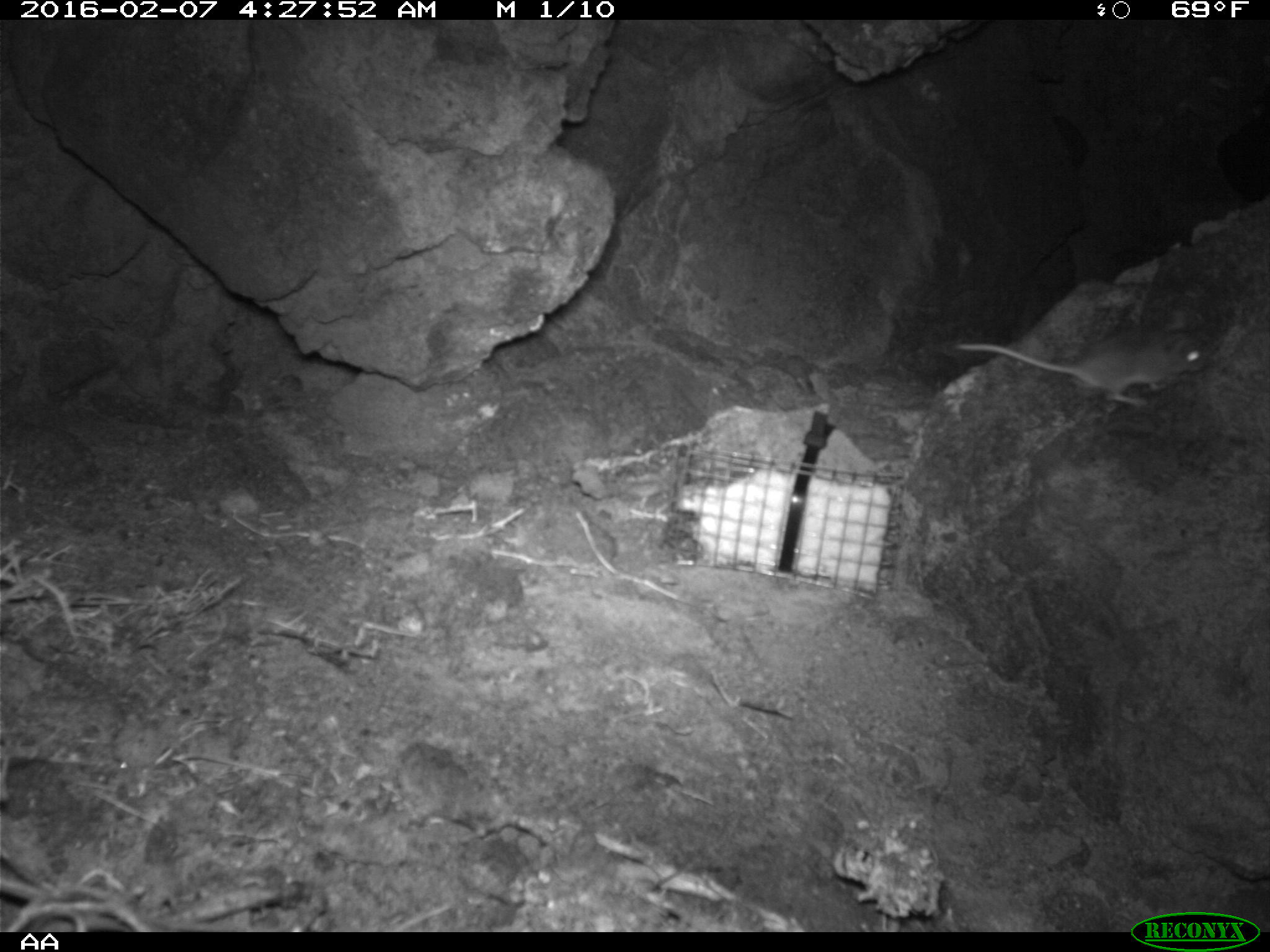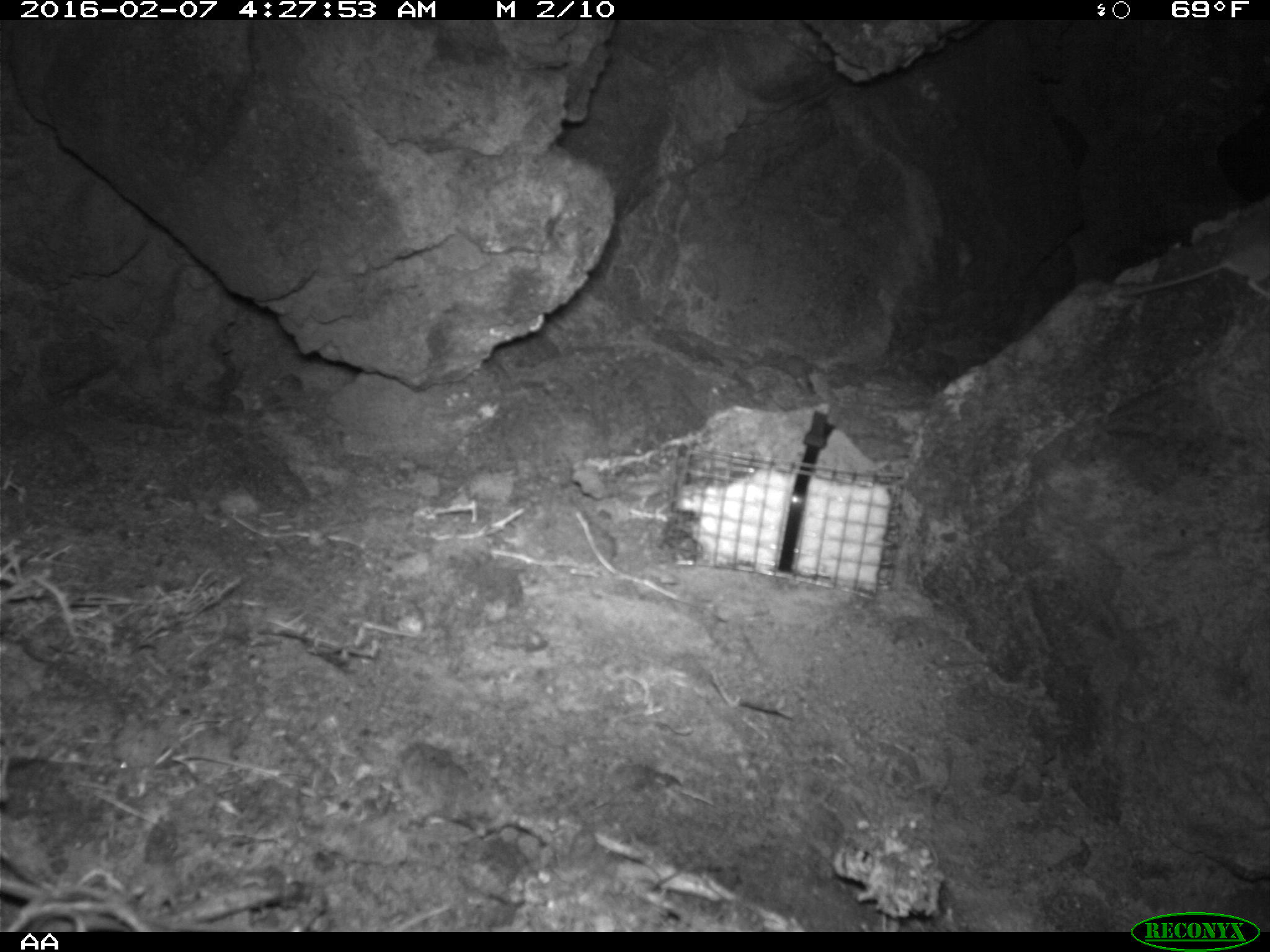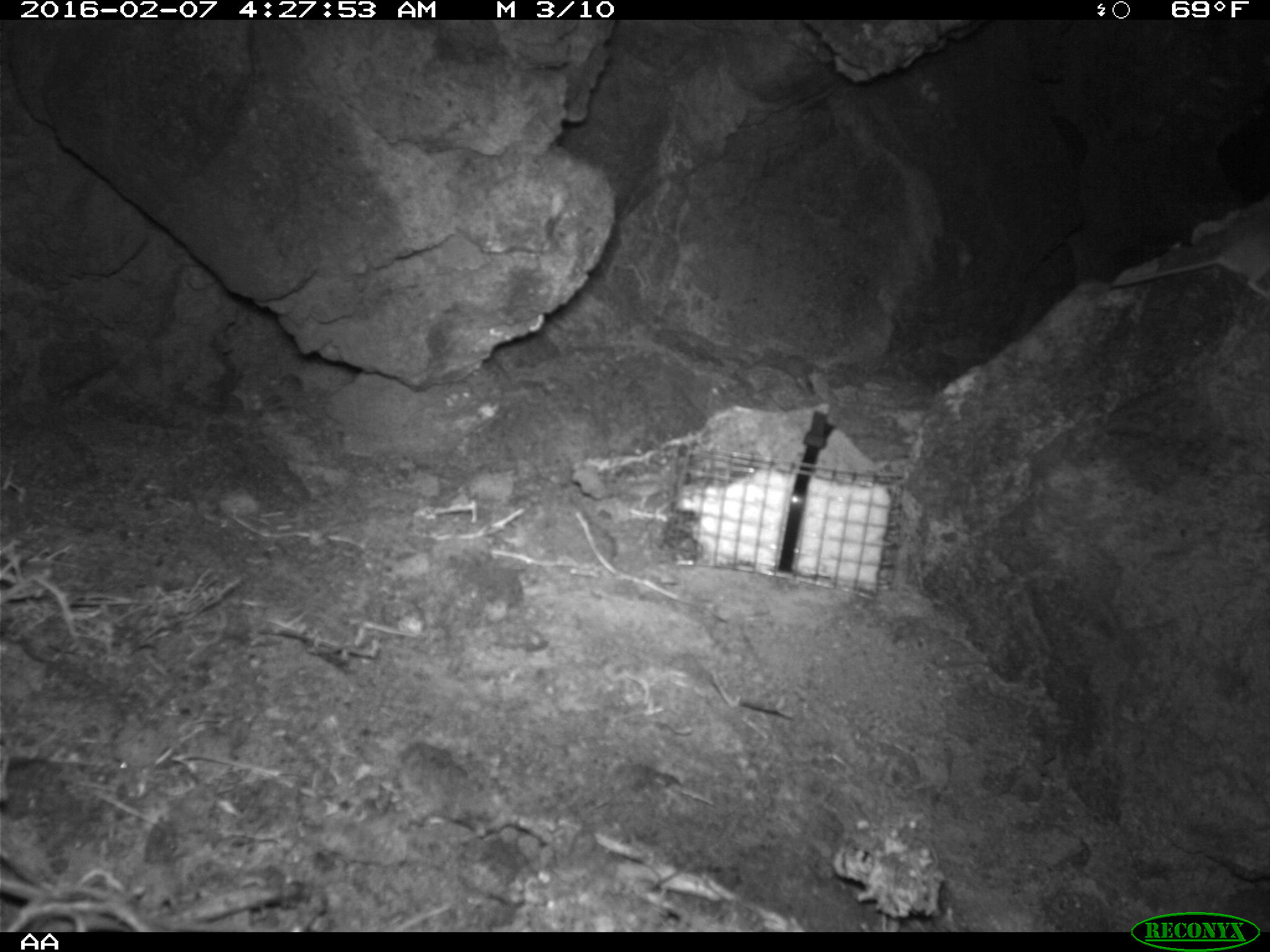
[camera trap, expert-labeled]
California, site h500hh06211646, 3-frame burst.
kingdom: Animalia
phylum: Chordata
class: Mammalia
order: Rodentia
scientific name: Rodentia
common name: rodent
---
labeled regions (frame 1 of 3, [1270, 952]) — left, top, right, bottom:
rodent: 956, 311, 1210, 408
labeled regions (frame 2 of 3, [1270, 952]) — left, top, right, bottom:
rodent: 1106, 232, 1269, 300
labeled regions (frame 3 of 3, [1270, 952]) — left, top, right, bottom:
rodent: 1110, 213, 1269, 301